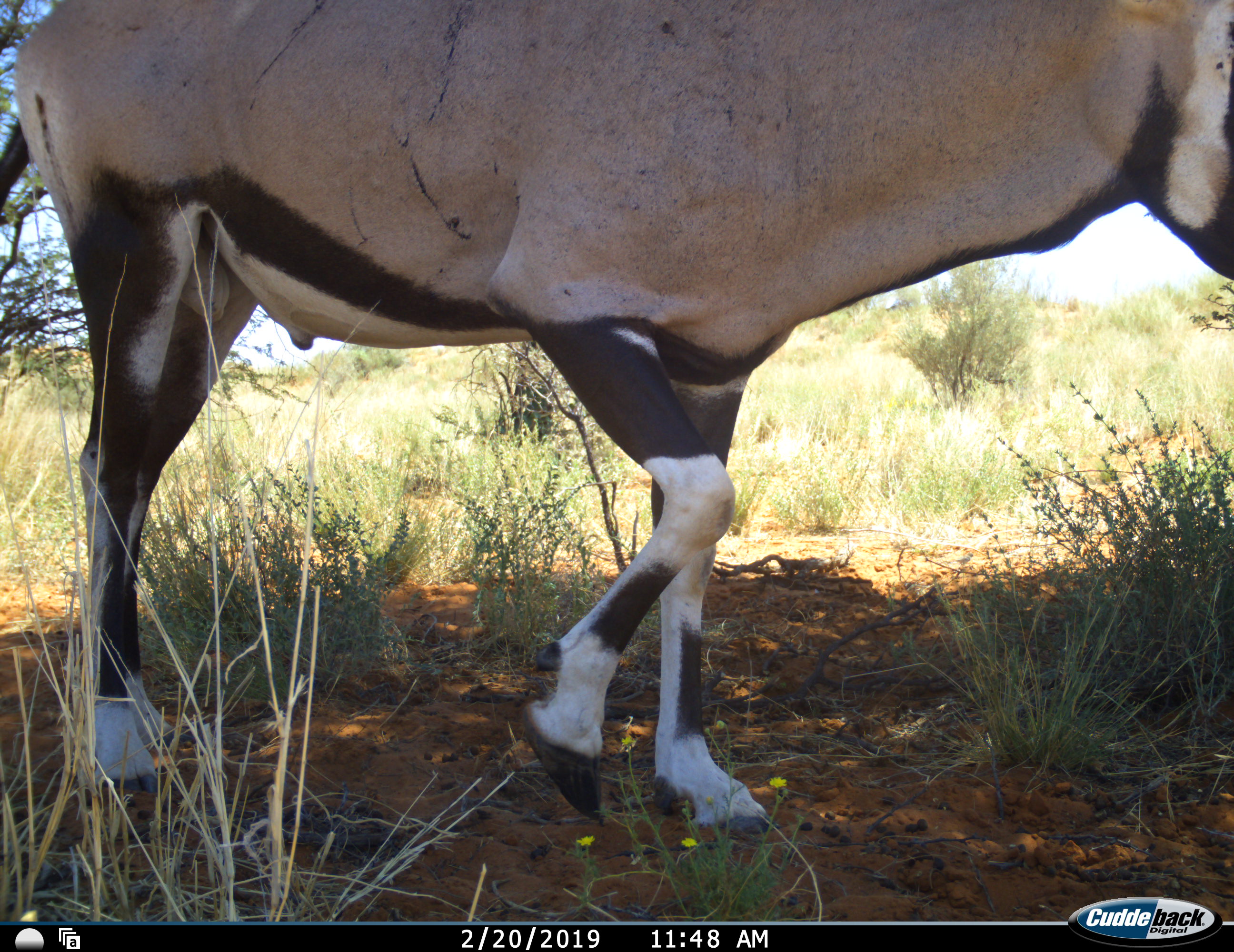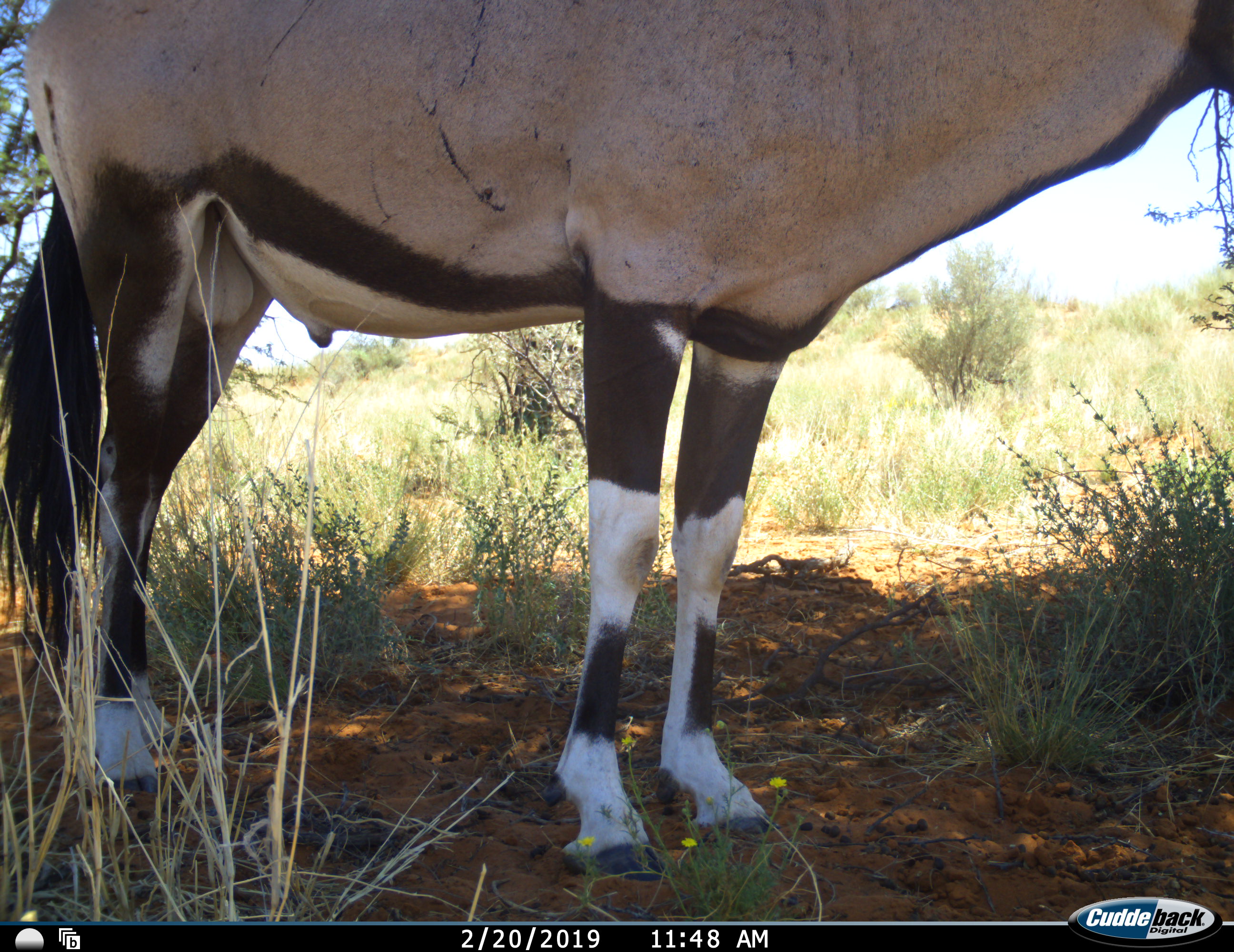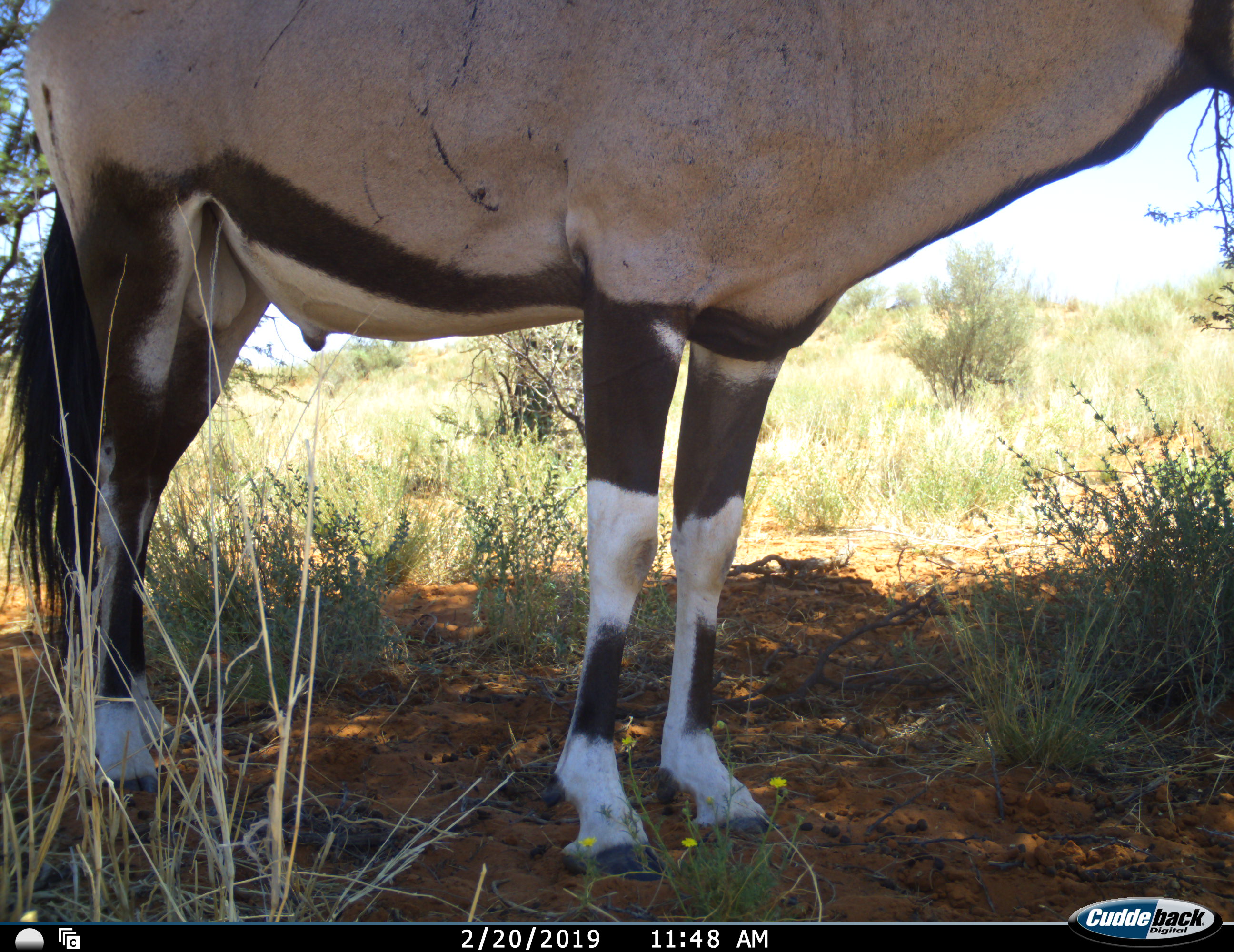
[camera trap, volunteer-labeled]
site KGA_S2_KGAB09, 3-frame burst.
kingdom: Animalia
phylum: Chordata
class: Mammalia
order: Artiodactyla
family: Bovidae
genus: Oryx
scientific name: Oryx gazella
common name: gemsbok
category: oryx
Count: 1.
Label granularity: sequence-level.